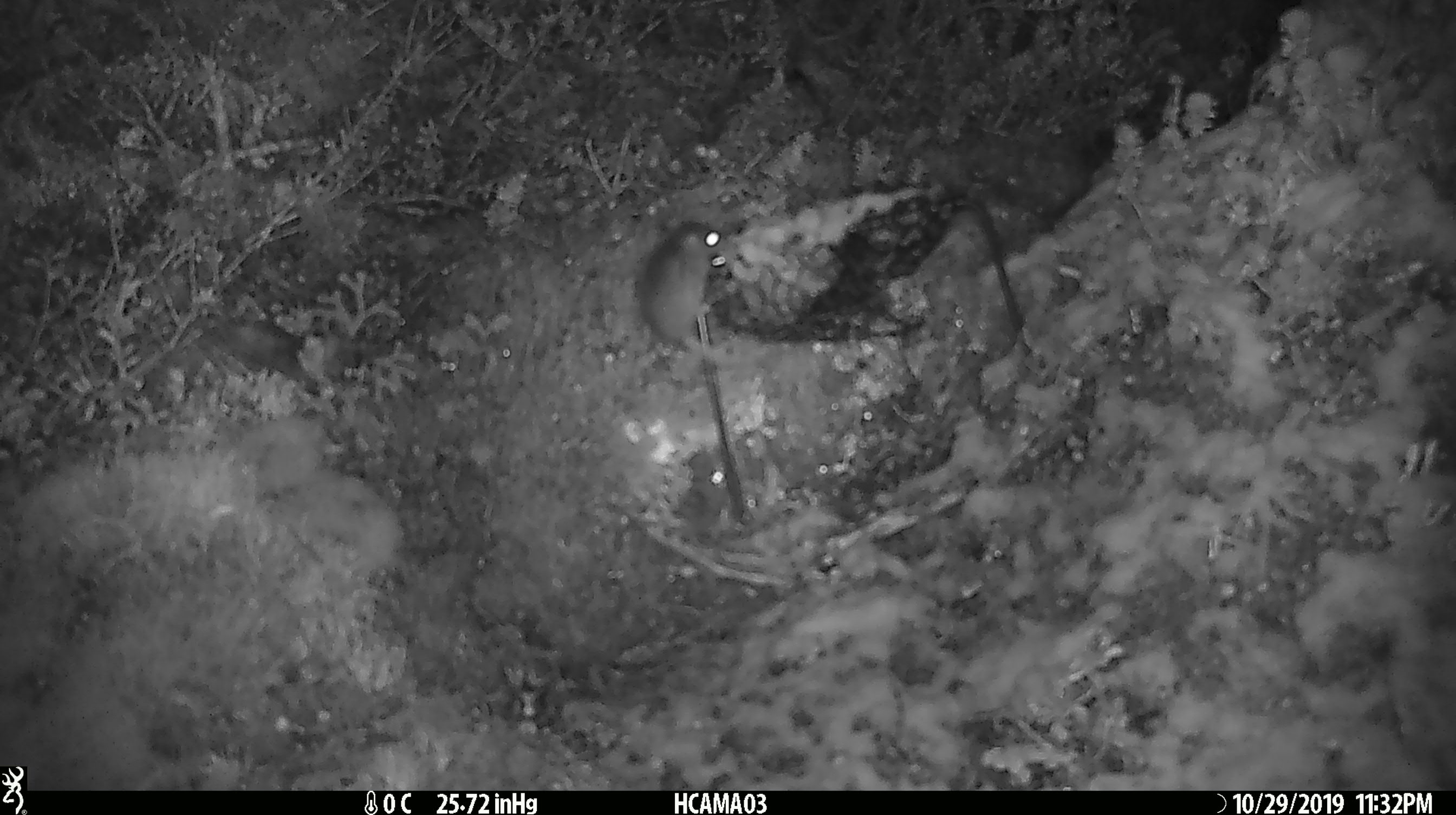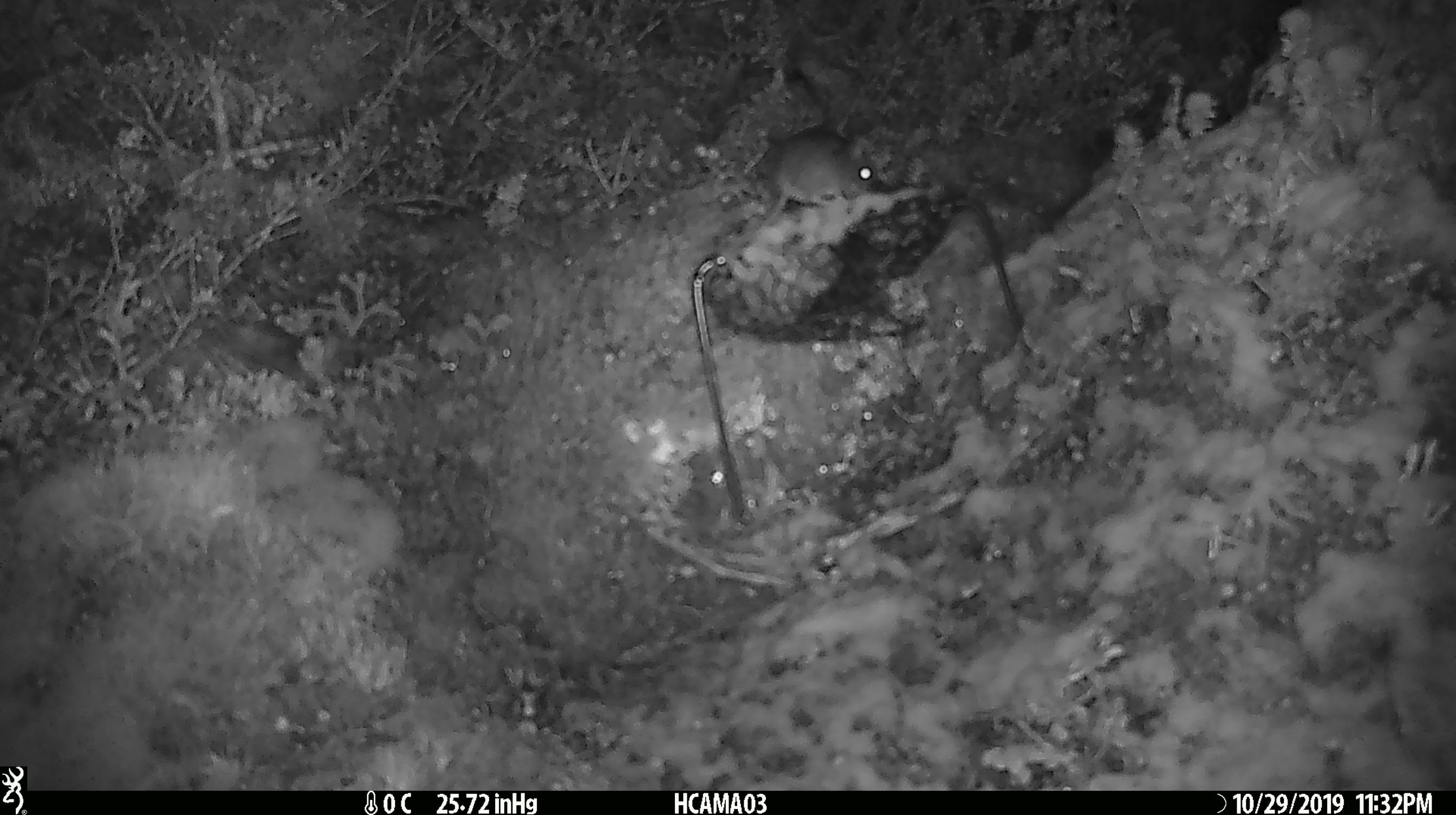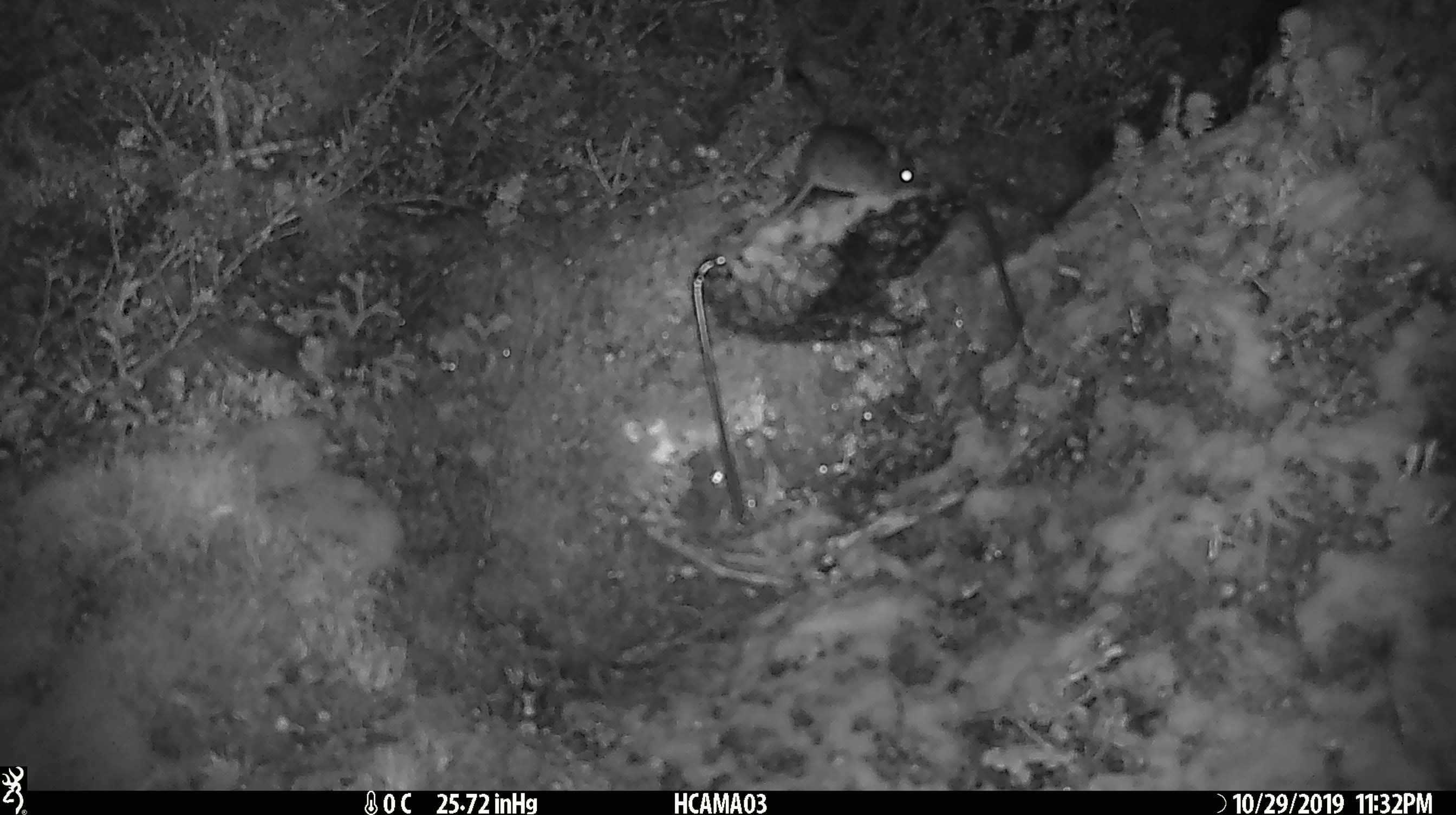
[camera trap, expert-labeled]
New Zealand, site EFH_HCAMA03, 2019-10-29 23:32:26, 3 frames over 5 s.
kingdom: Animalia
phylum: Chordata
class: Mammalia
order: Rodentia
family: Muridae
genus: Mus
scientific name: Mus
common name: mouse